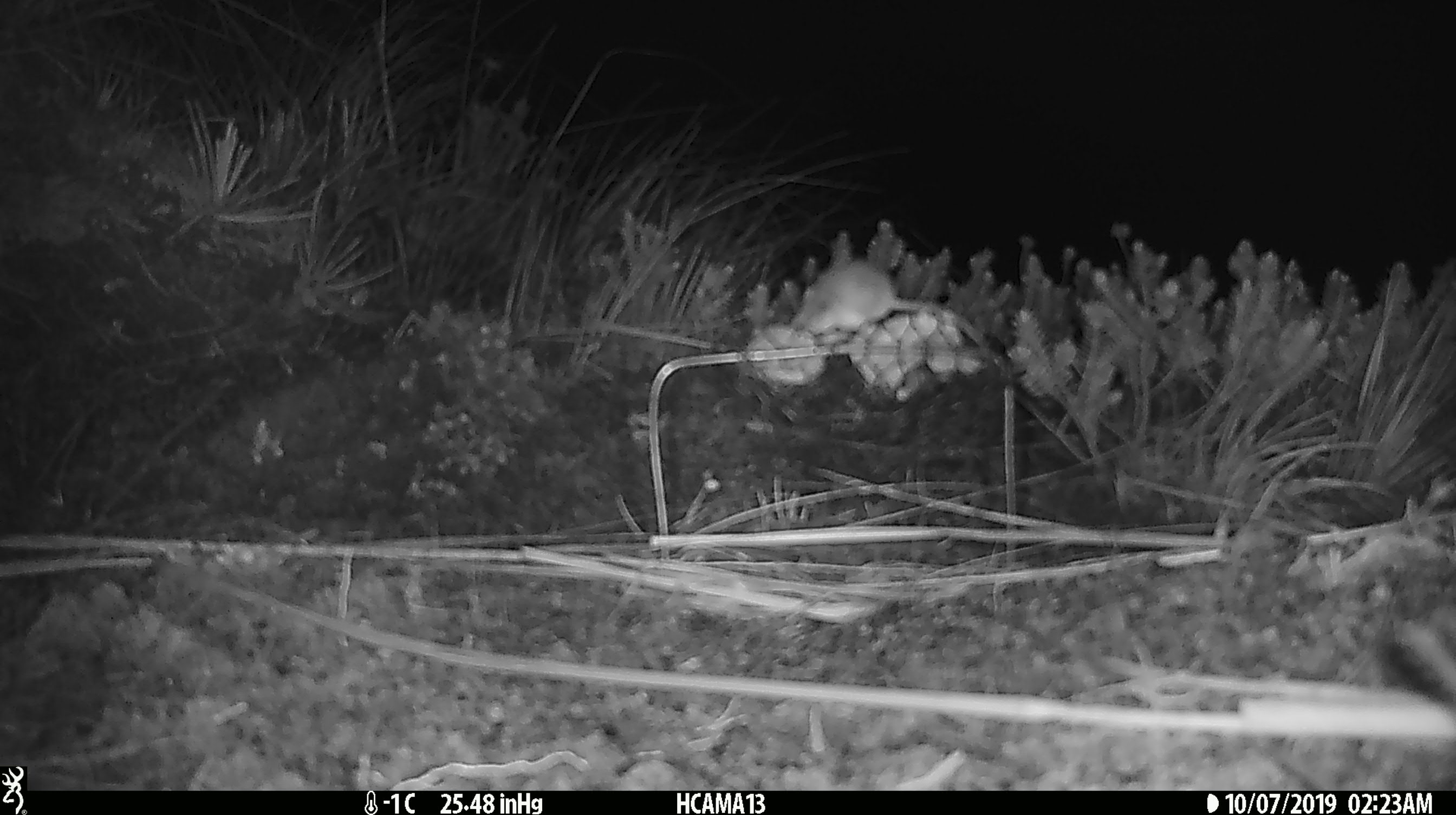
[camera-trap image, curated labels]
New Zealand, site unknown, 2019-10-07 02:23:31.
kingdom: Animalia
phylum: Chordata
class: Mammalia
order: Rodentia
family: Muridae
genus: Mus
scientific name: Mus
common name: mouse